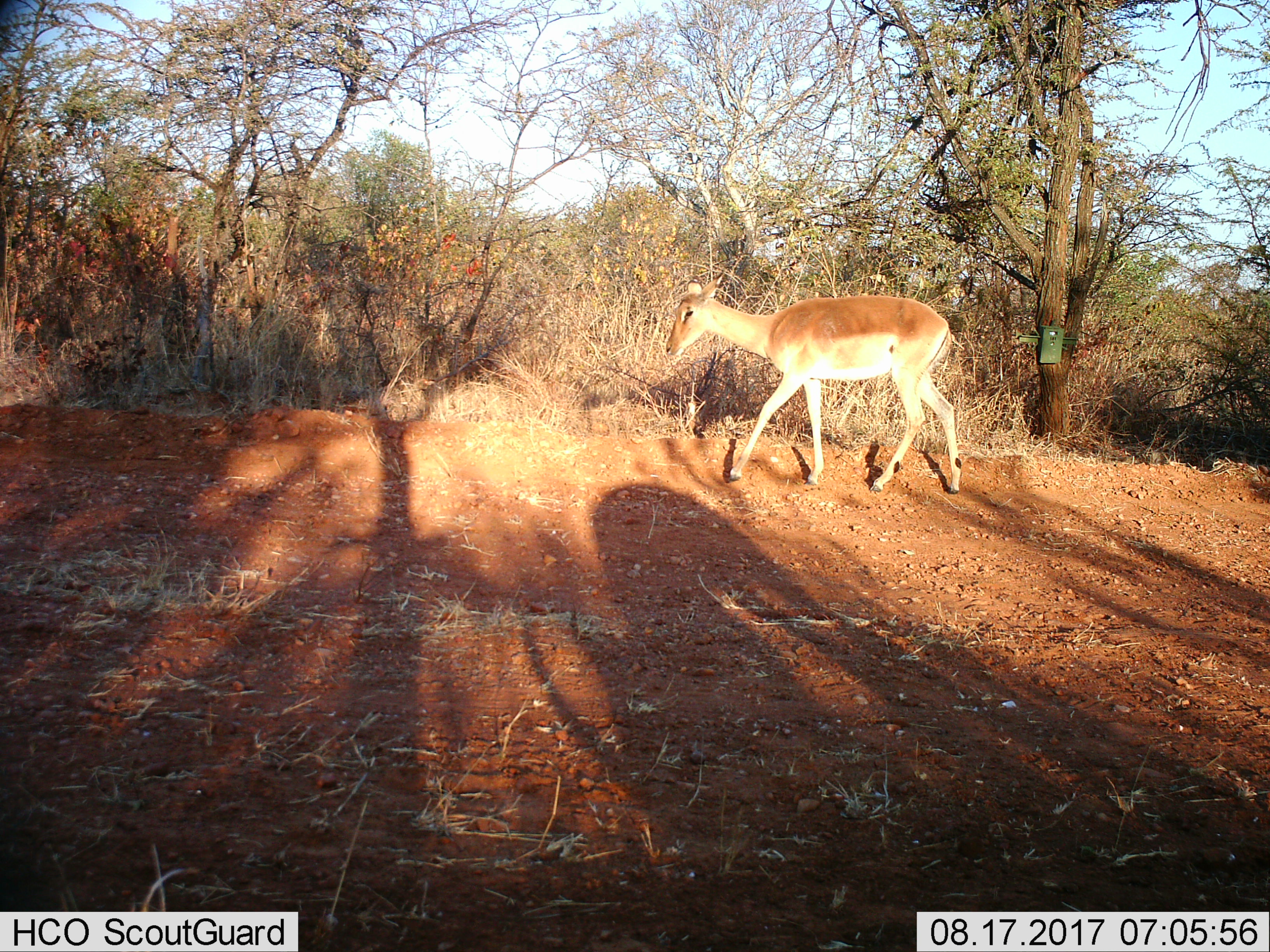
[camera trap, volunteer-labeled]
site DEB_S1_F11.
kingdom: Animalia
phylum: Chordata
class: Mammalia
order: Artiodactyla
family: Bovidae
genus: Aepyceros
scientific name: Aepyceros melampus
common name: impala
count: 1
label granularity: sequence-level